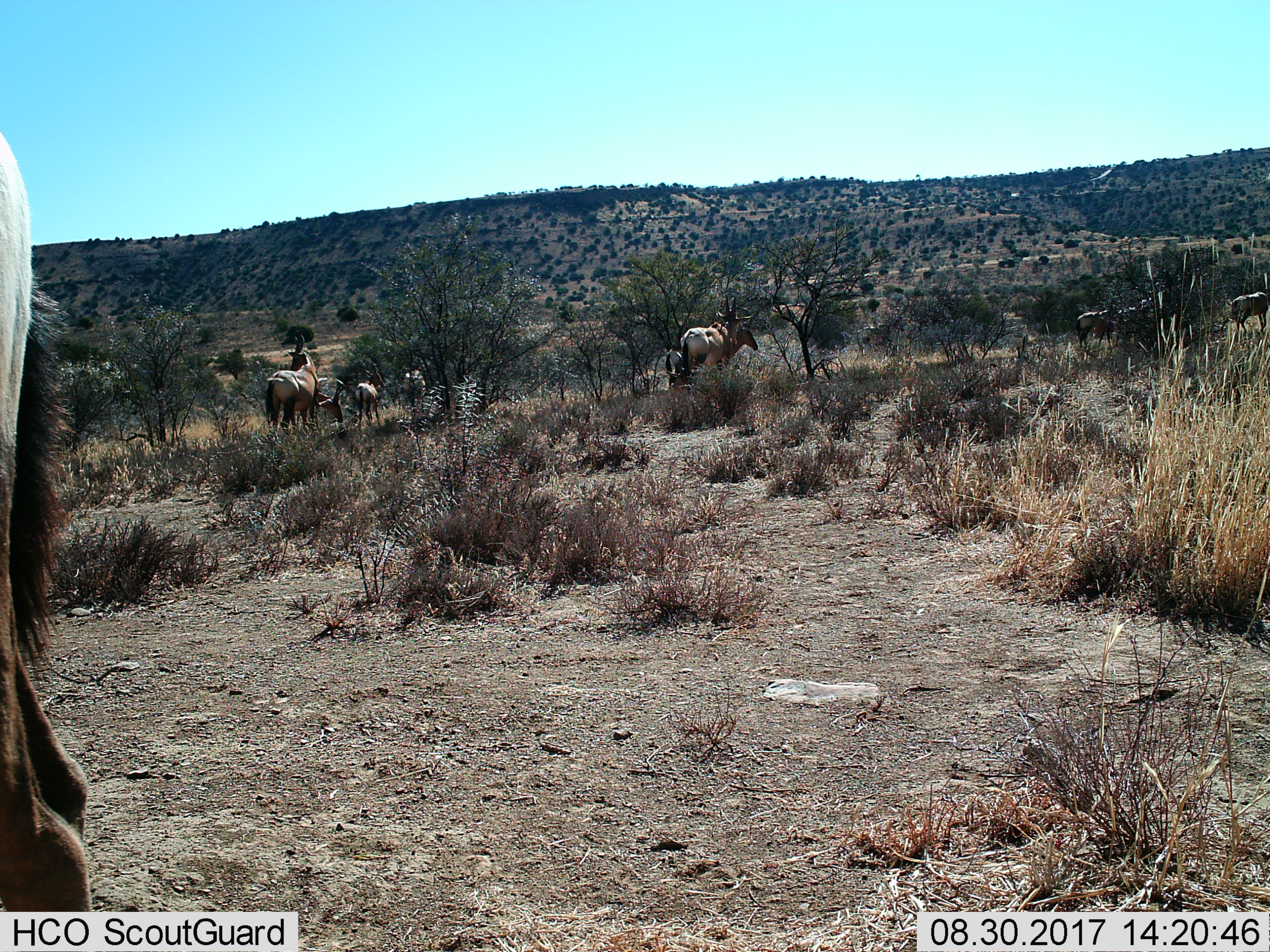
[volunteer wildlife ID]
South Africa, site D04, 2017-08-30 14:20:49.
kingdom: Animalia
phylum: Chordata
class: Mammalia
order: Artiodactyla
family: Bovidae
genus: Alcelaphus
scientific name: Alcelaphus buselaphus caama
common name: red hartebeest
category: hartebeestred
Hartebeestred (red hartebeest) (Alcelaphus buselaphus caama), count 11-50. Behavior (volunteer vote fractions): standing 83%, resting 17%, moving 67%, interacting 0%. Young present (vote fraction): 0%. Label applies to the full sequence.